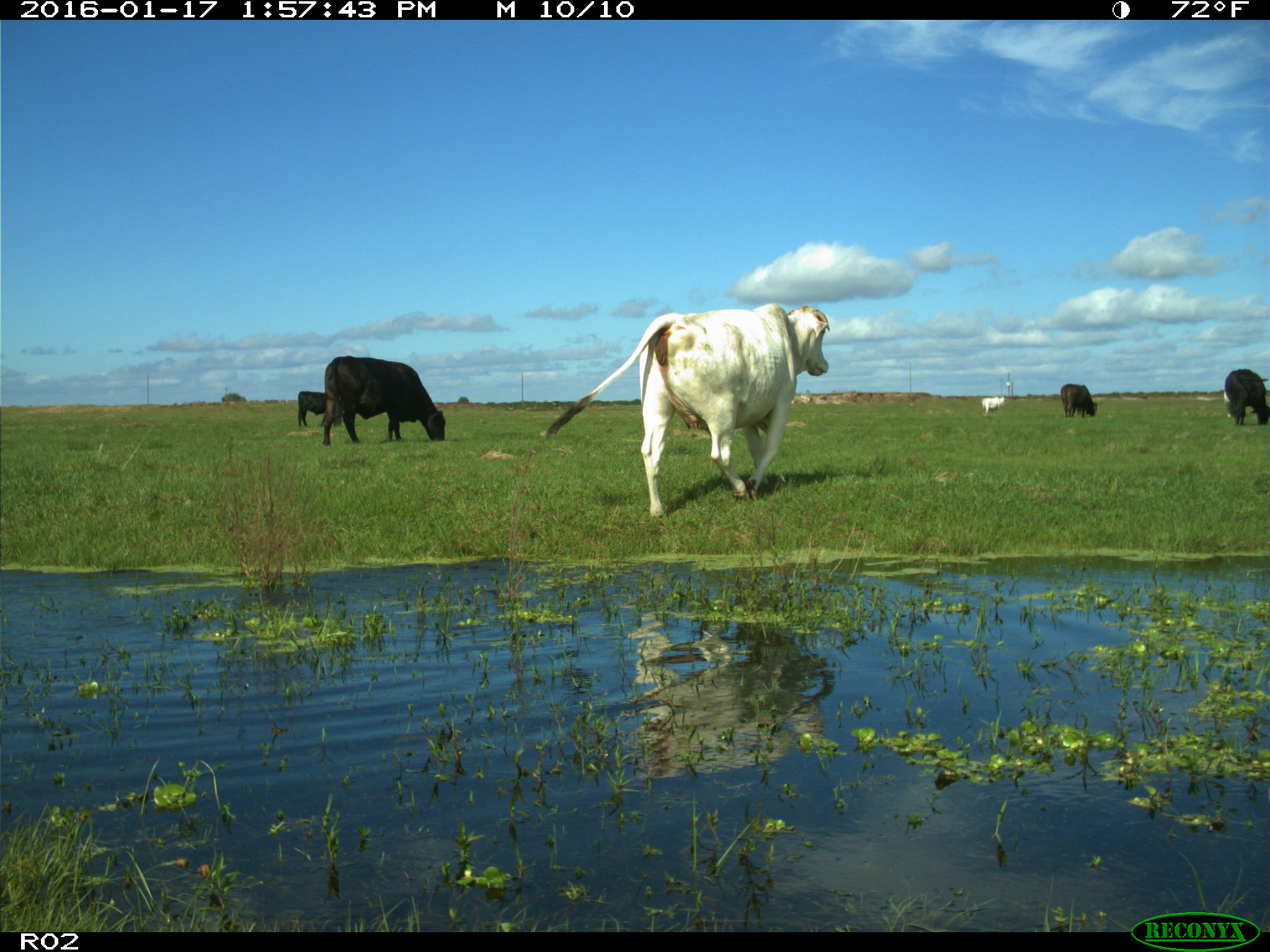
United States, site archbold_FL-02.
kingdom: Animalia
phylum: Chordata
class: Mammalia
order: Artiodactyla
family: Bovidae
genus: Bos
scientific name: Bos taurus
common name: domestic cow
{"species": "Bos taurus (domestic cow)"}